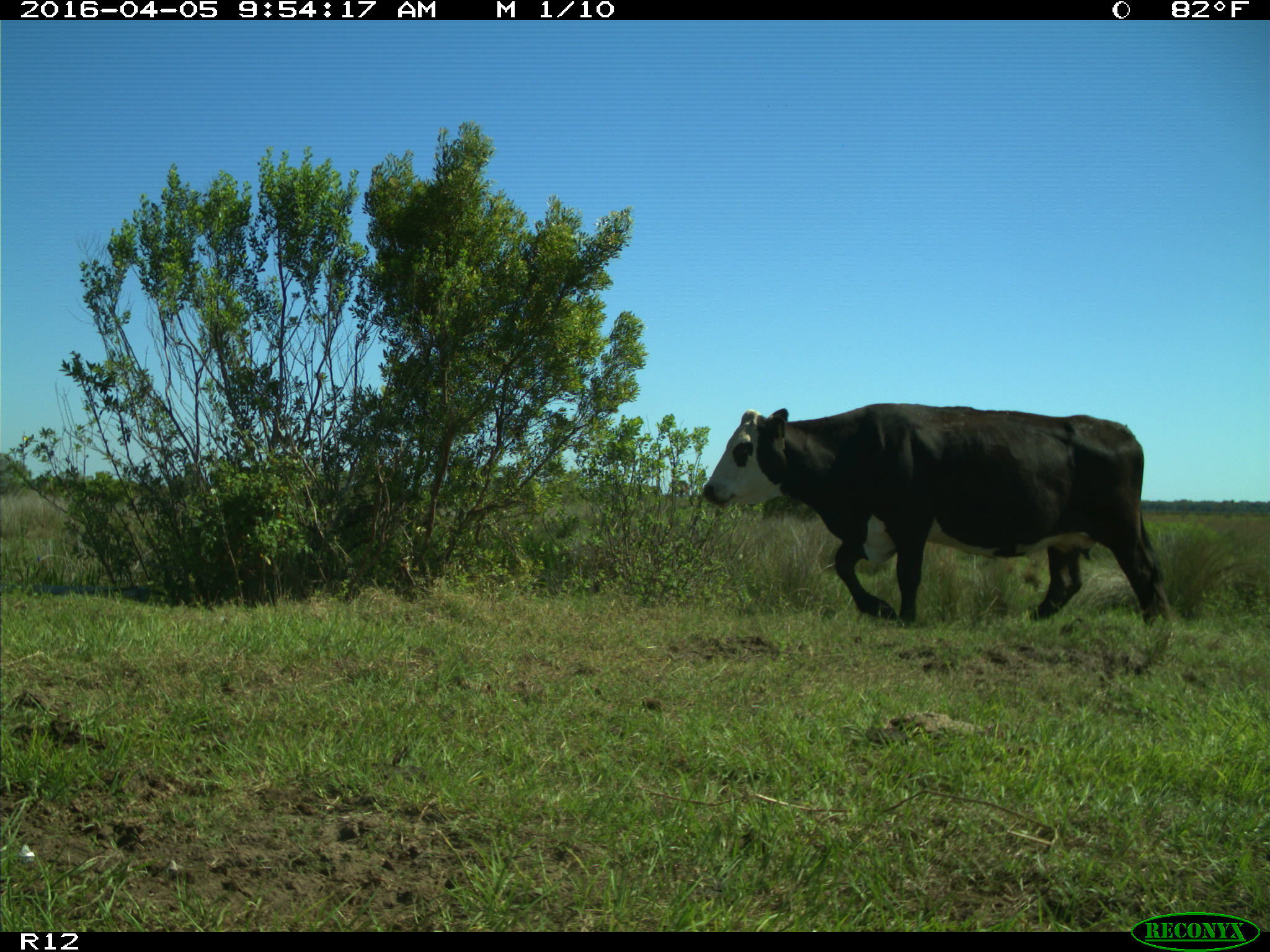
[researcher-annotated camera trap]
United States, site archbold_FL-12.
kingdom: Animalia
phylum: Chordata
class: Mammalia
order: Artiodactyla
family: Bovidae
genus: Bos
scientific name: Bos taurus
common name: domestic cow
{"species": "Bos taurus (domestic cow)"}